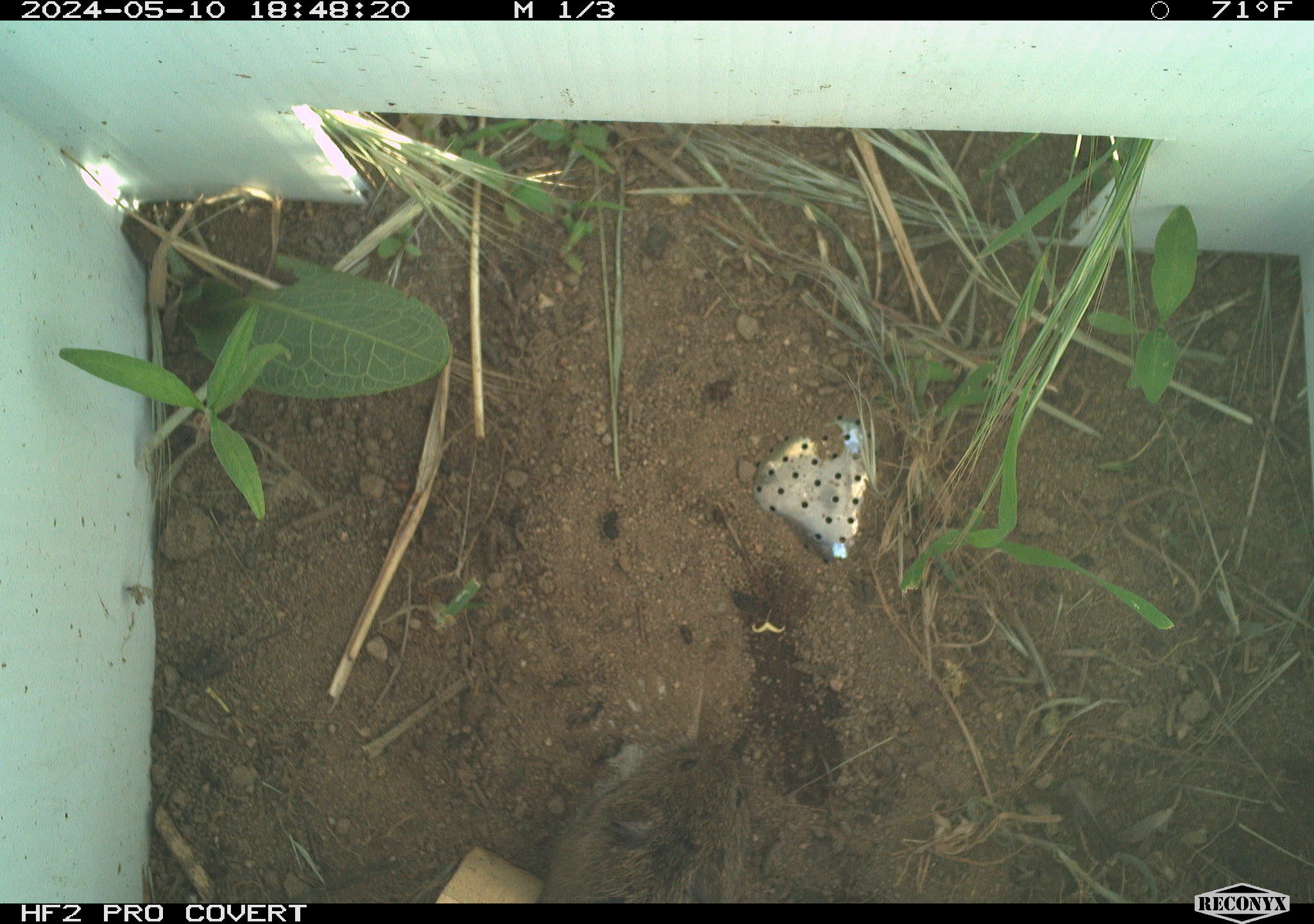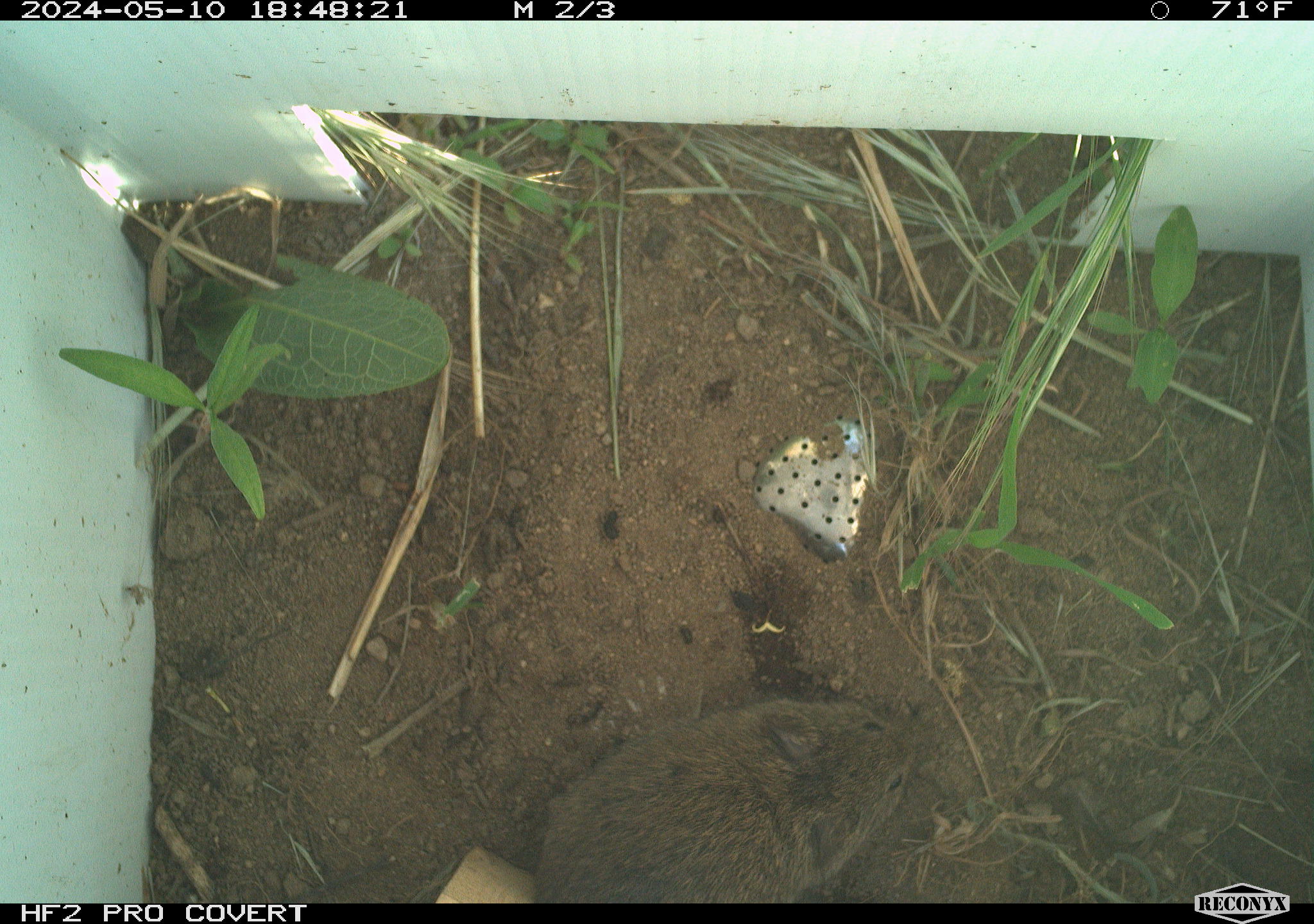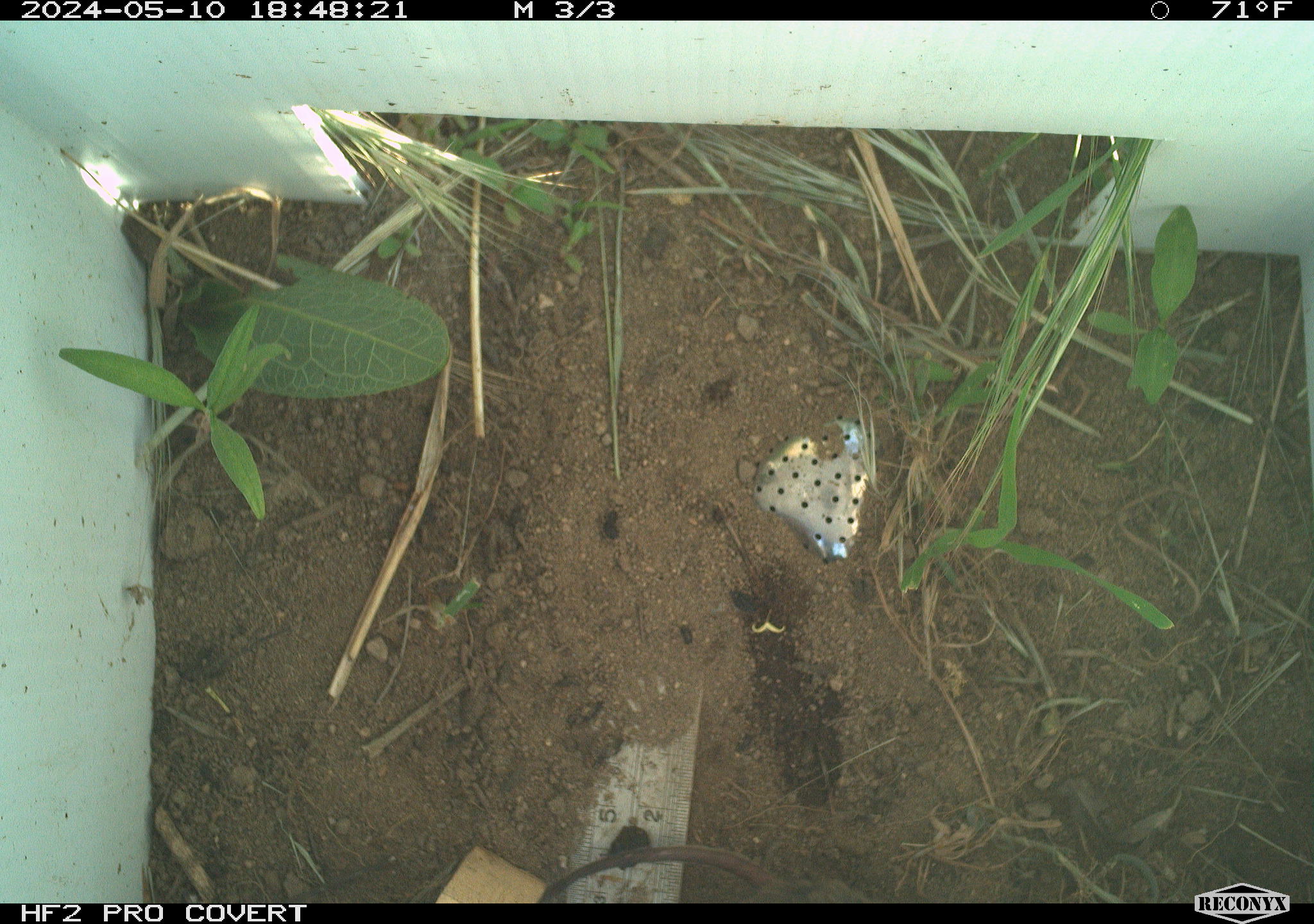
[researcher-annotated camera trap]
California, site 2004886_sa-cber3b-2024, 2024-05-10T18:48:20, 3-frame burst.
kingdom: Animalia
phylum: Chordata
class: Mammalia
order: Rodentia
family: Cricetidae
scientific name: Arvicolinae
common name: voles, lemmings, and muskrats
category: arvicolinae subfamily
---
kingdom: Animalia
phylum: Chordata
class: Mammalia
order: Rodentia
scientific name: Rodentia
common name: mouse species